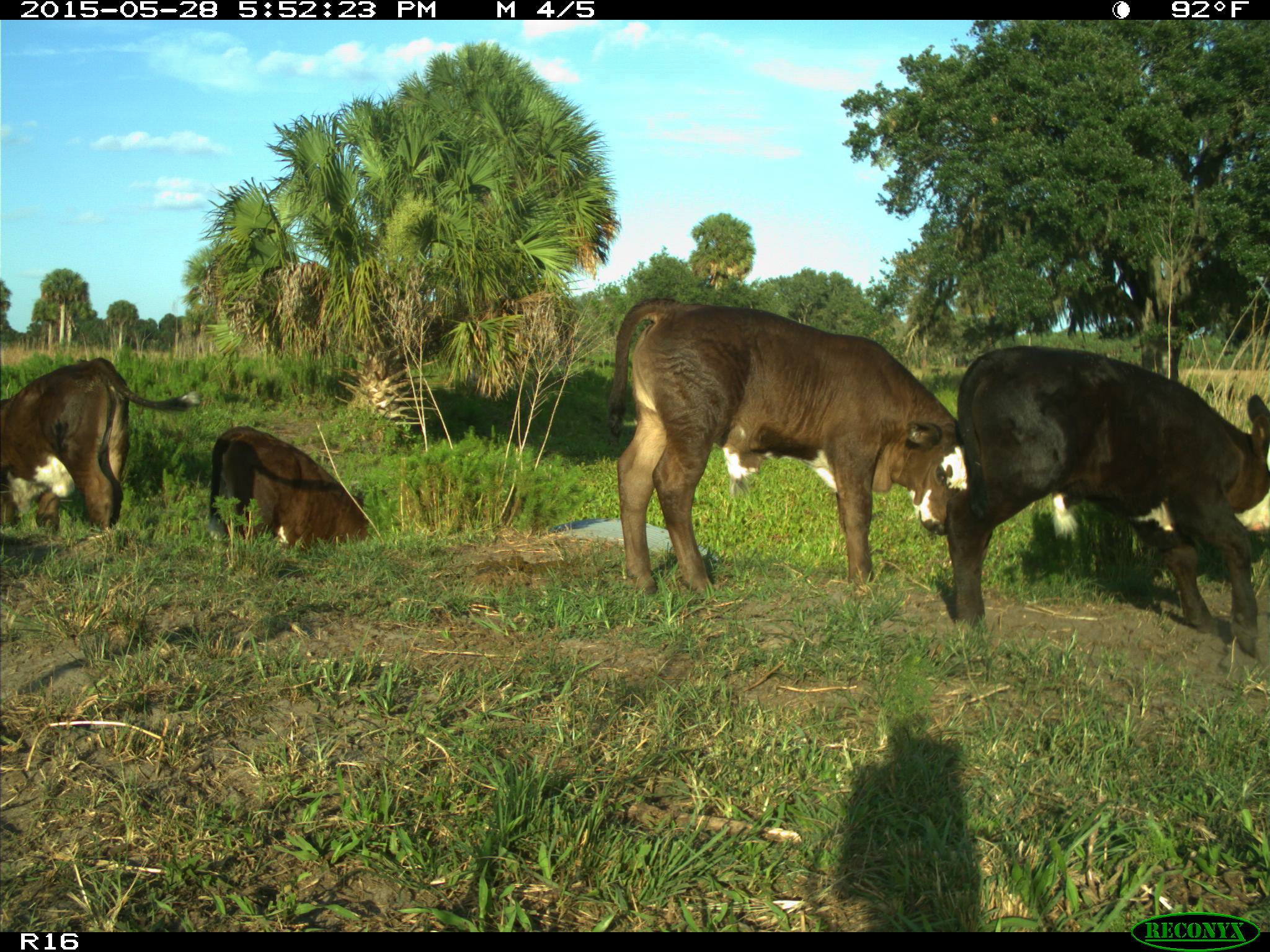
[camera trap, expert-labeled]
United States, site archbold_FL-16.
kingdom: Animalia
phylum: Chordata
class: Mammalia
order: Artiodactyla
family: Bovidae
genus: Bos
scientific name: Bos taurus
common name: domestic cow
Bos taurus (domestic cow).